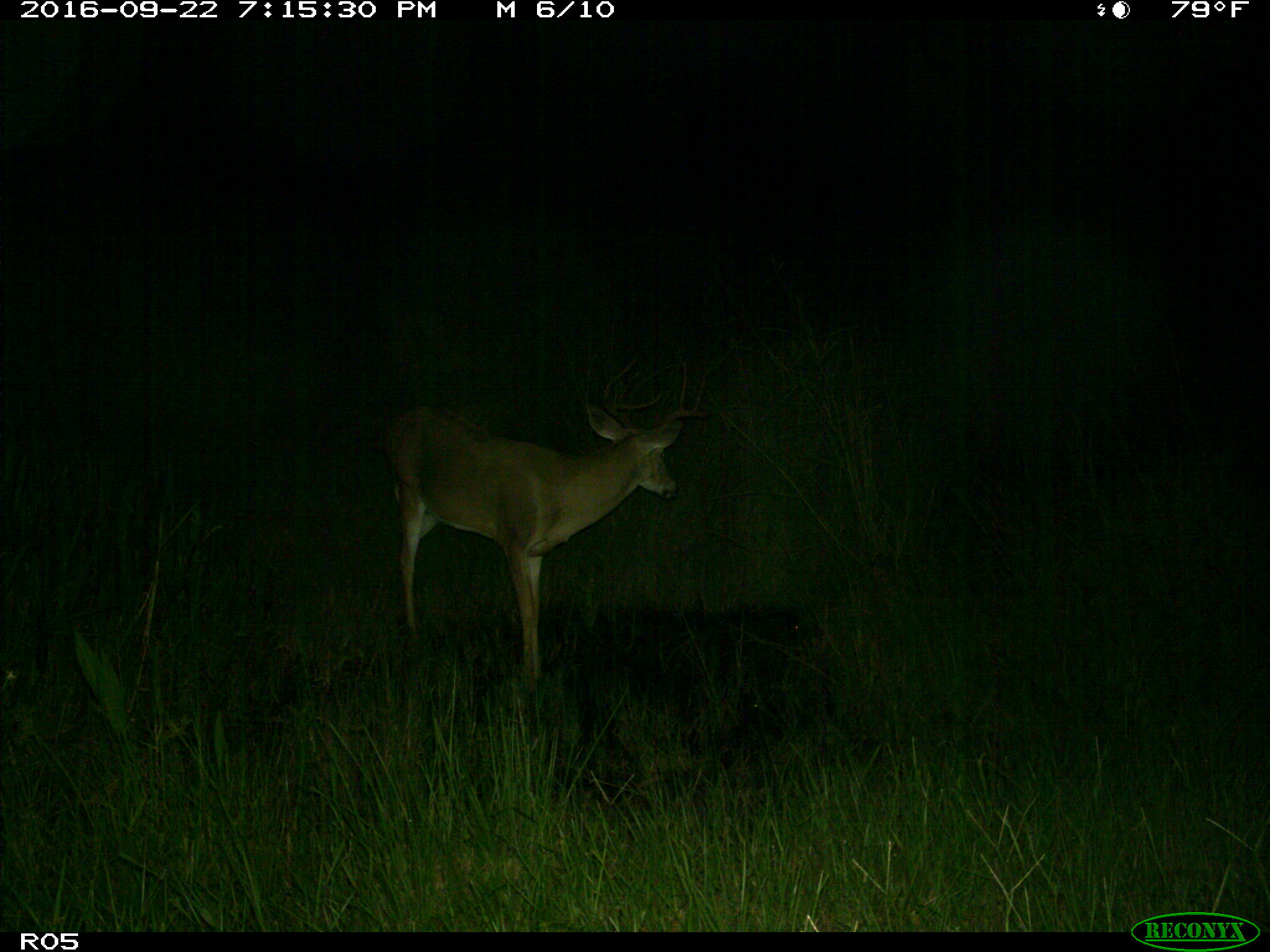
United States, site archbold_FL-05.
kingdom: Animalia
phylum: Chordata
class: Mammalia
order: Artiodactyla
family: Cervidae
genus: Odocoileus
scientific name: Odocoileus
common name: deer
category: unidentified deer